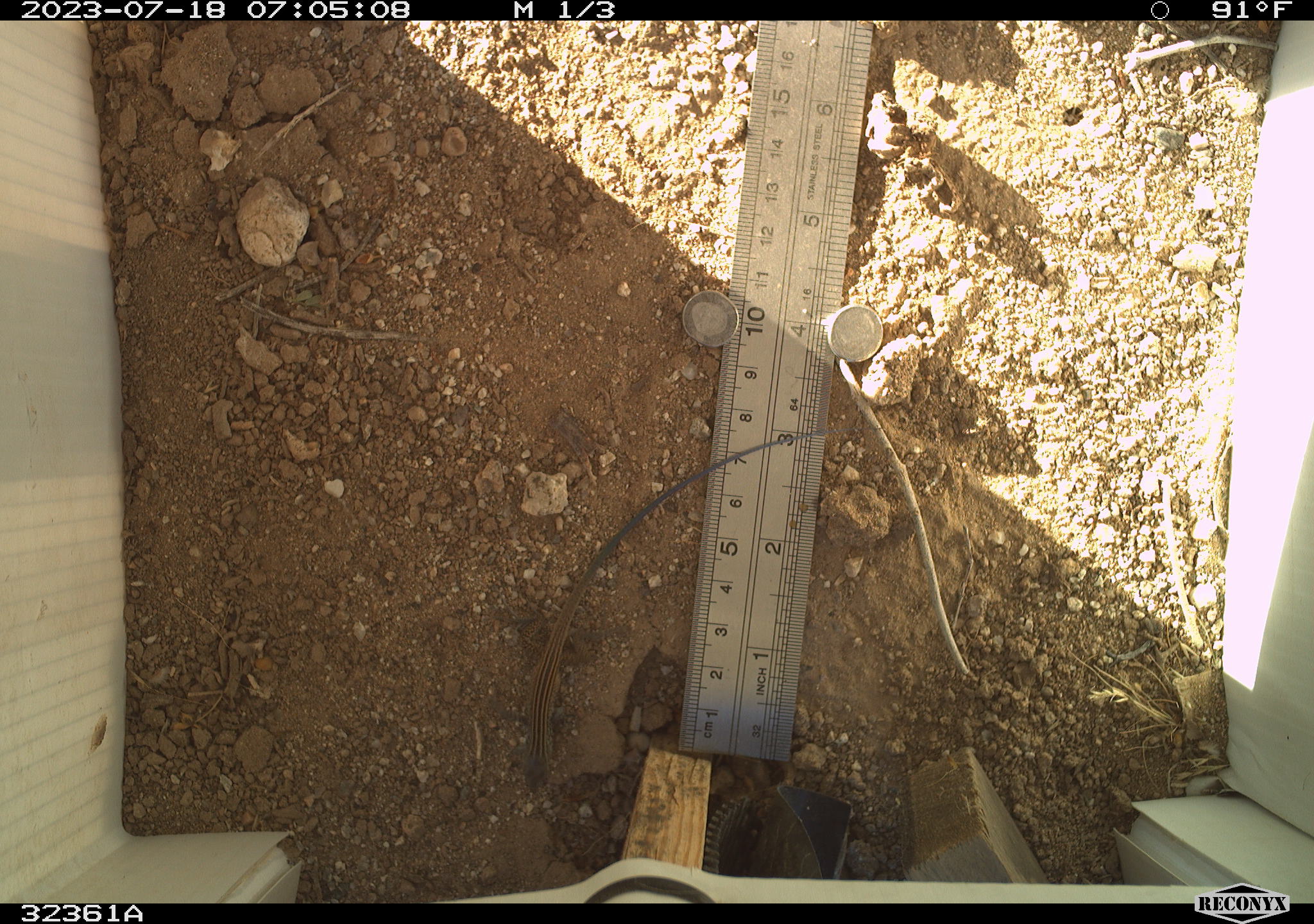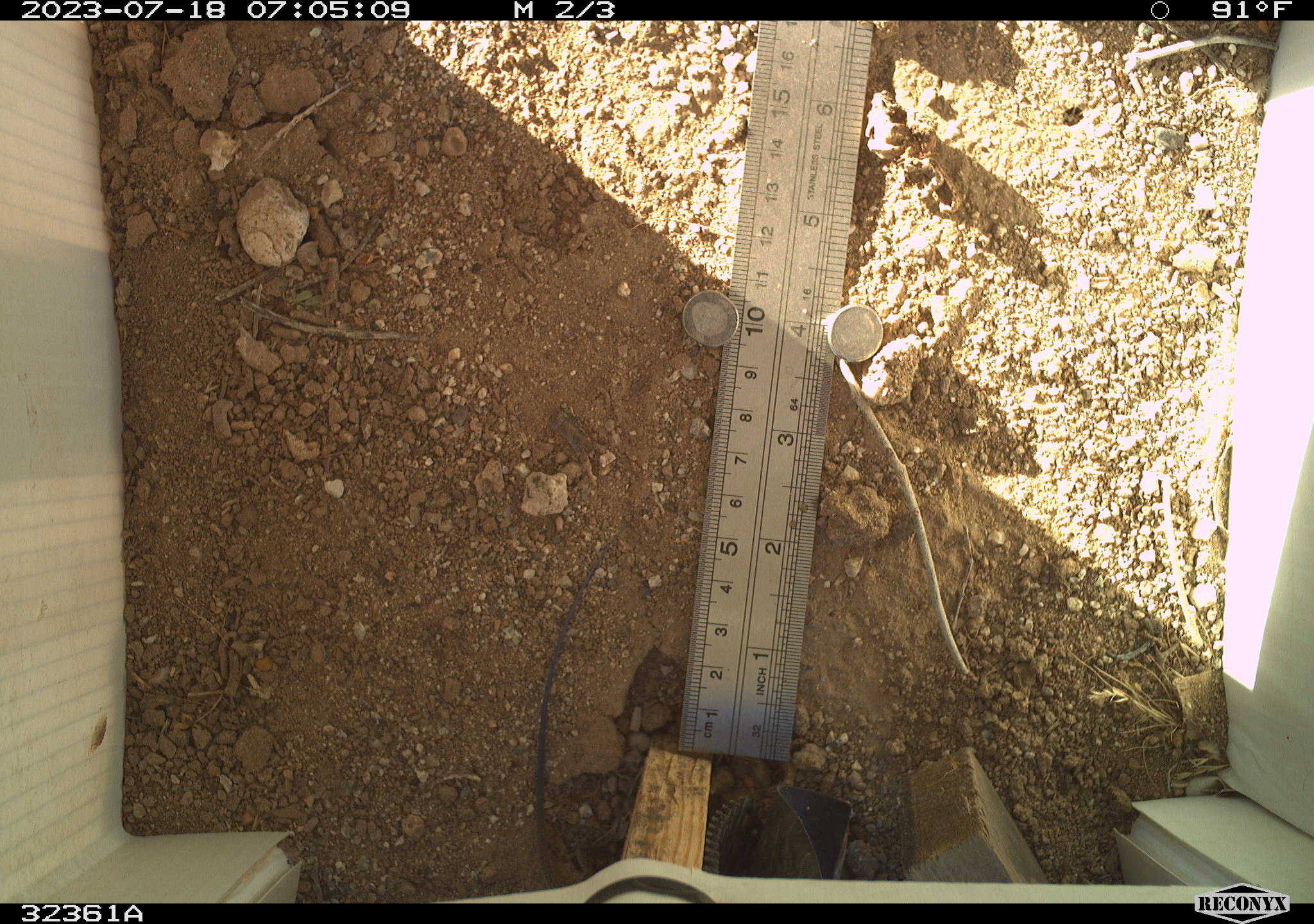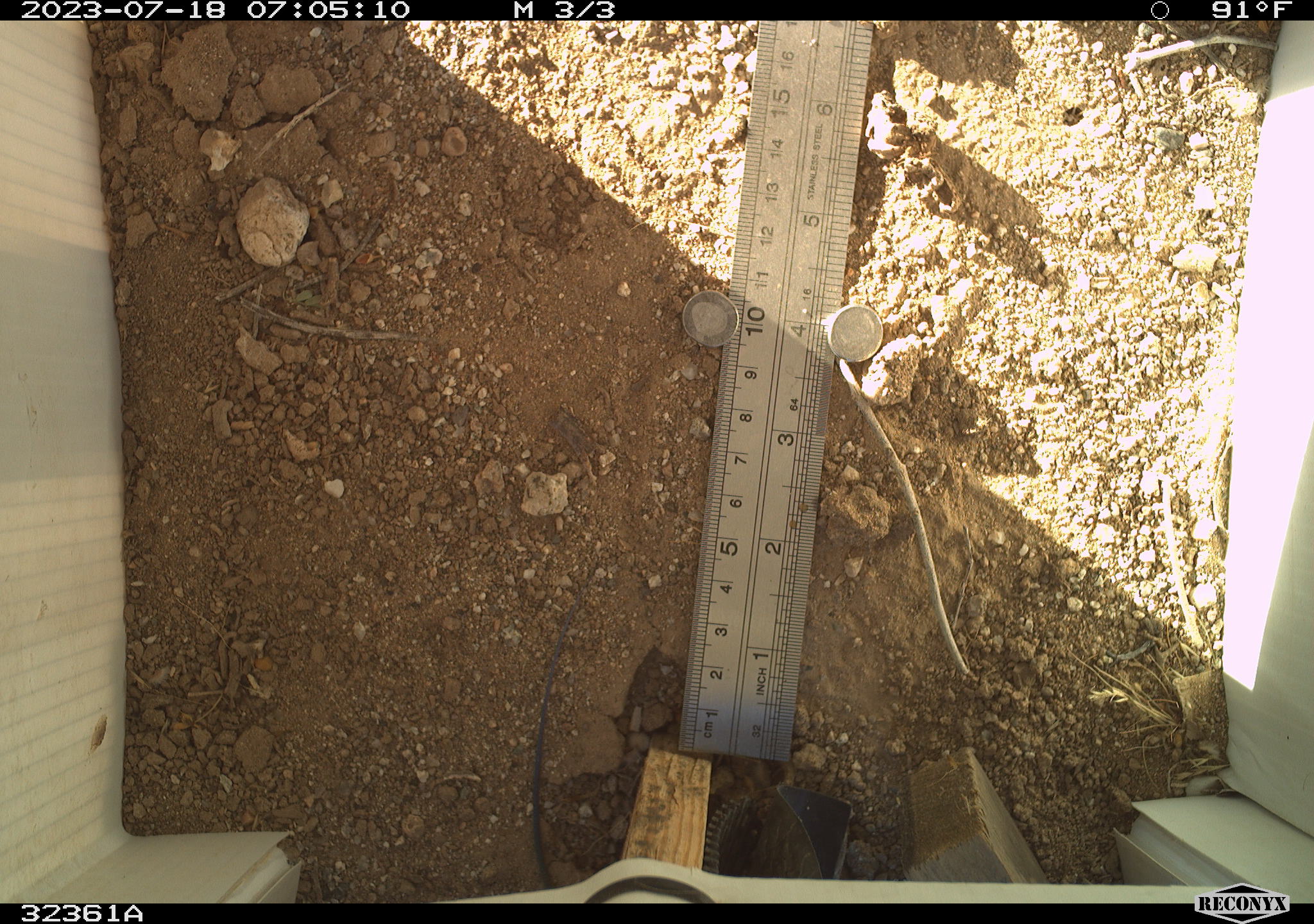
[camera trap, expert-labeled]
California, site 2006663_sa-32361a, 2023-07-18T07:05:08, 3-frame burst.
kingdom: Animalia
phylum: Chordata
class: Reptilia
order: Squamata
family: Teiidae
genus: Aspidoscelis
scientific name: Aspidoscelis tigris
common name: western whiptail